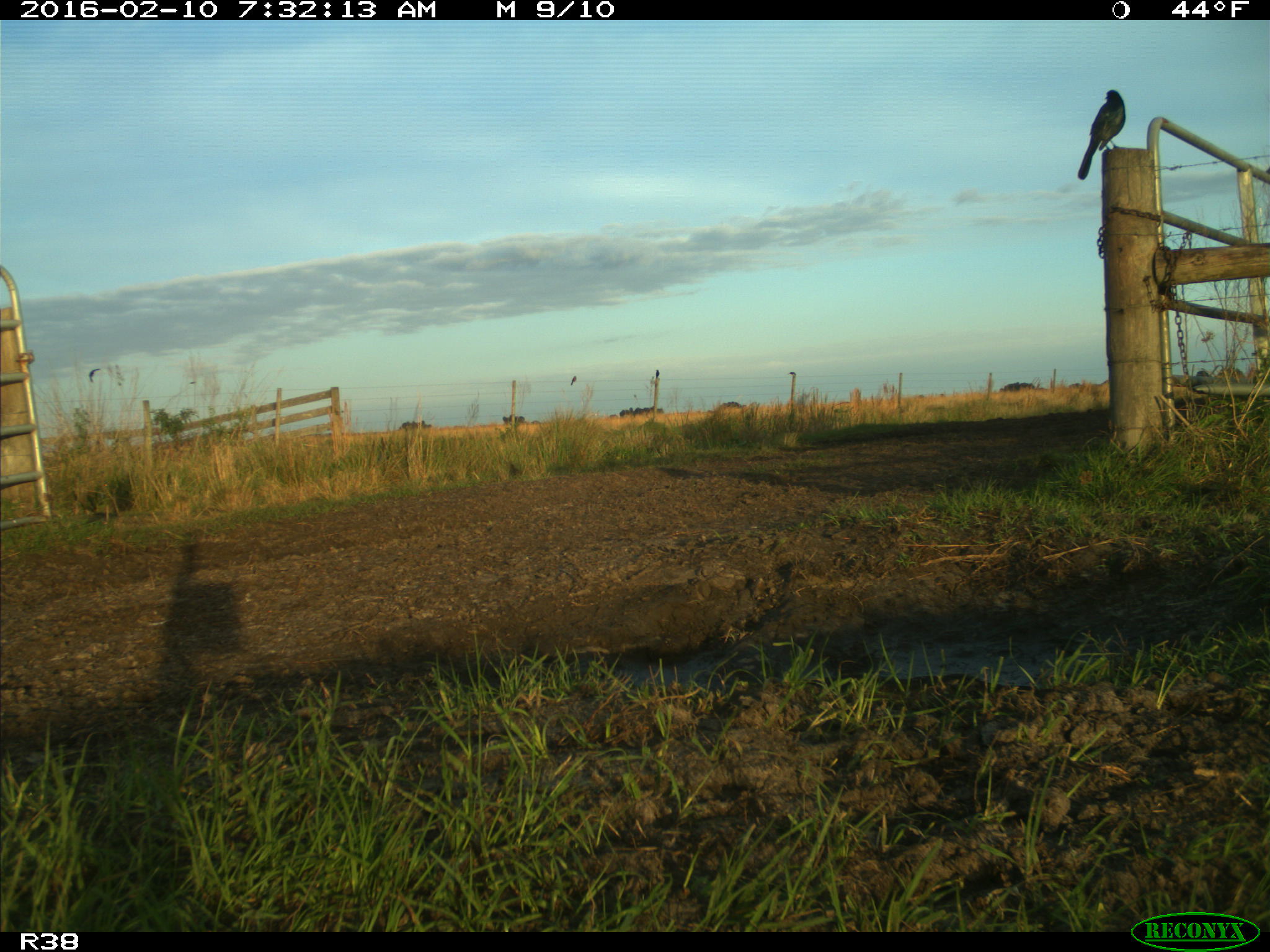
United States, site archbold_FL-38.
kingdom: Animalia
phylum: Chordata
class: Aves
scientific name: Aves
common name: birds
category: unidentified bird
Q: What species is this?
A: Unidentified bird (birds) (Aves).